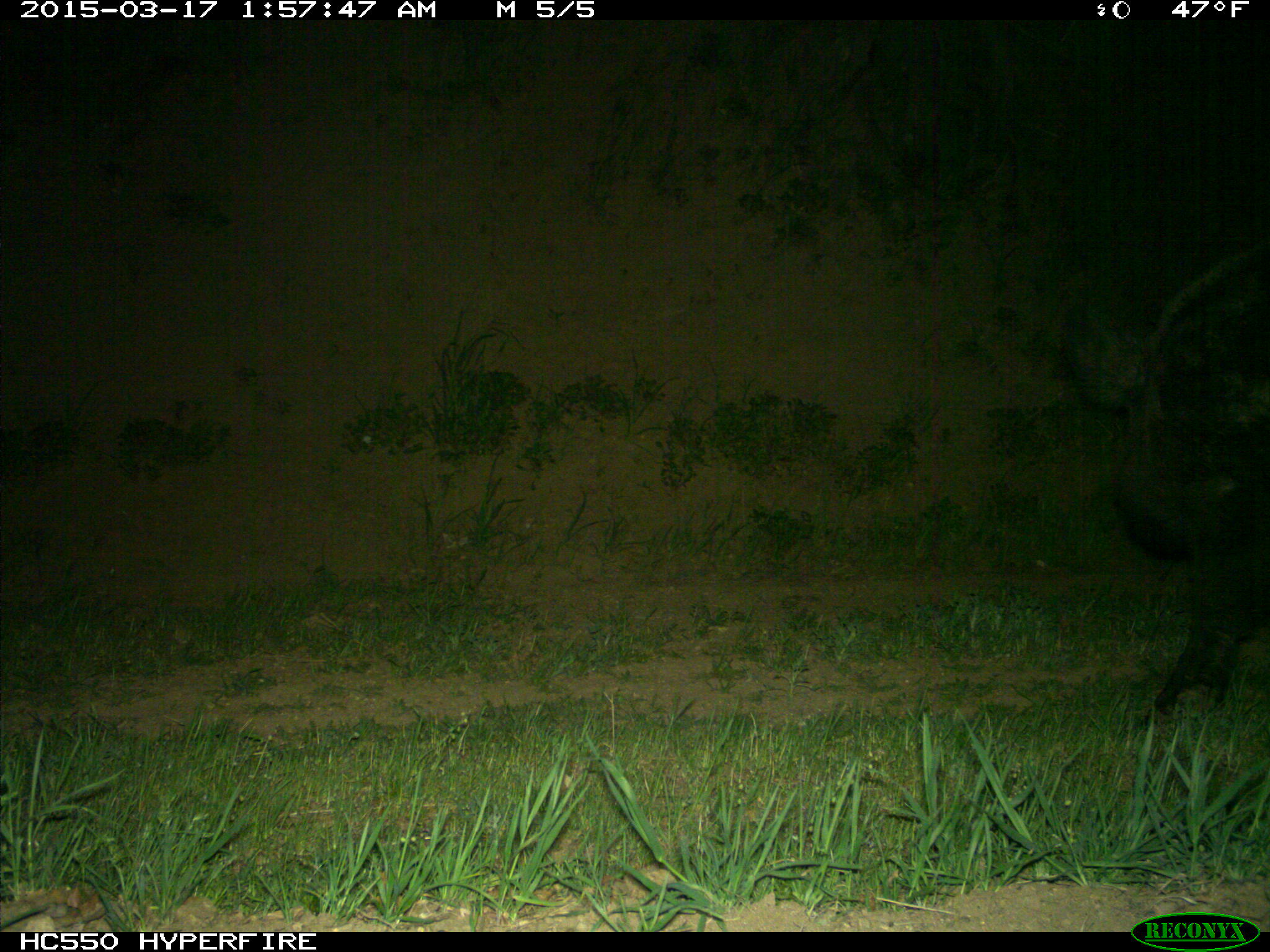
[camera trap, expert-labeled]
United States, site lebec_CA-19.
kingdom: Animalia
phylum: Chordata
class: Mammalia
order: Artiodactyla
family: Suidae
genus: Sus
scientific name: Sus scrofa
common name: wild boar